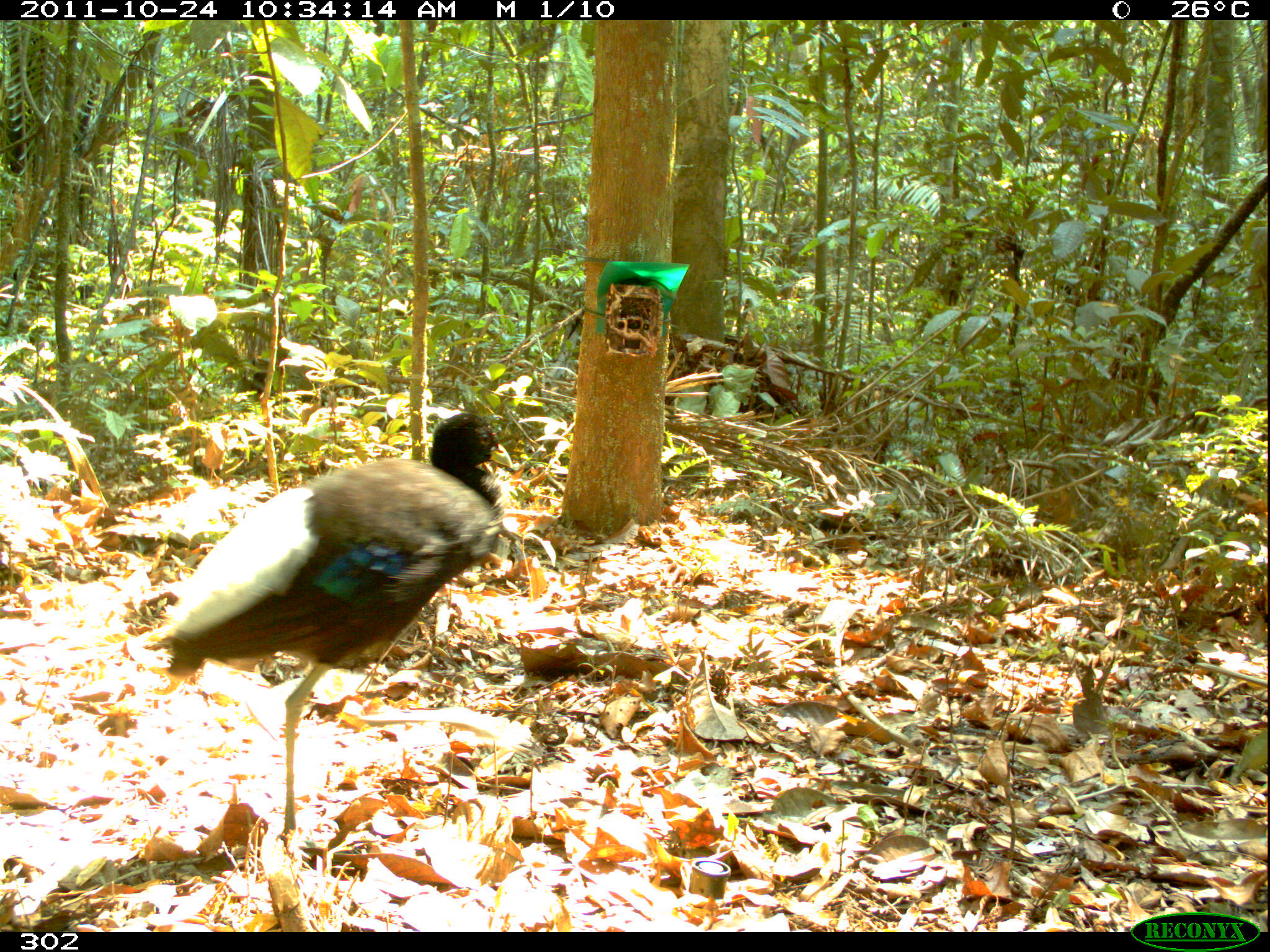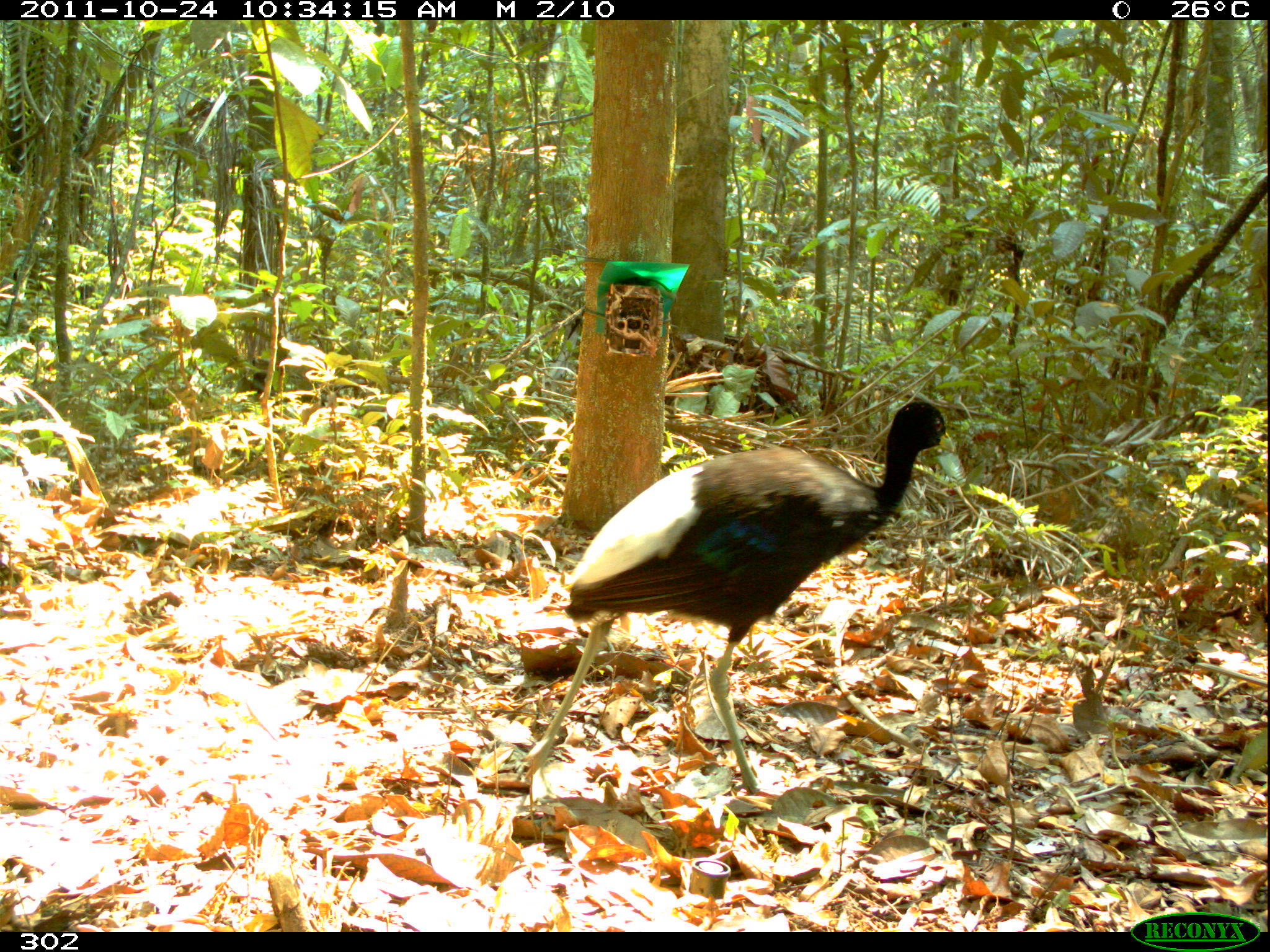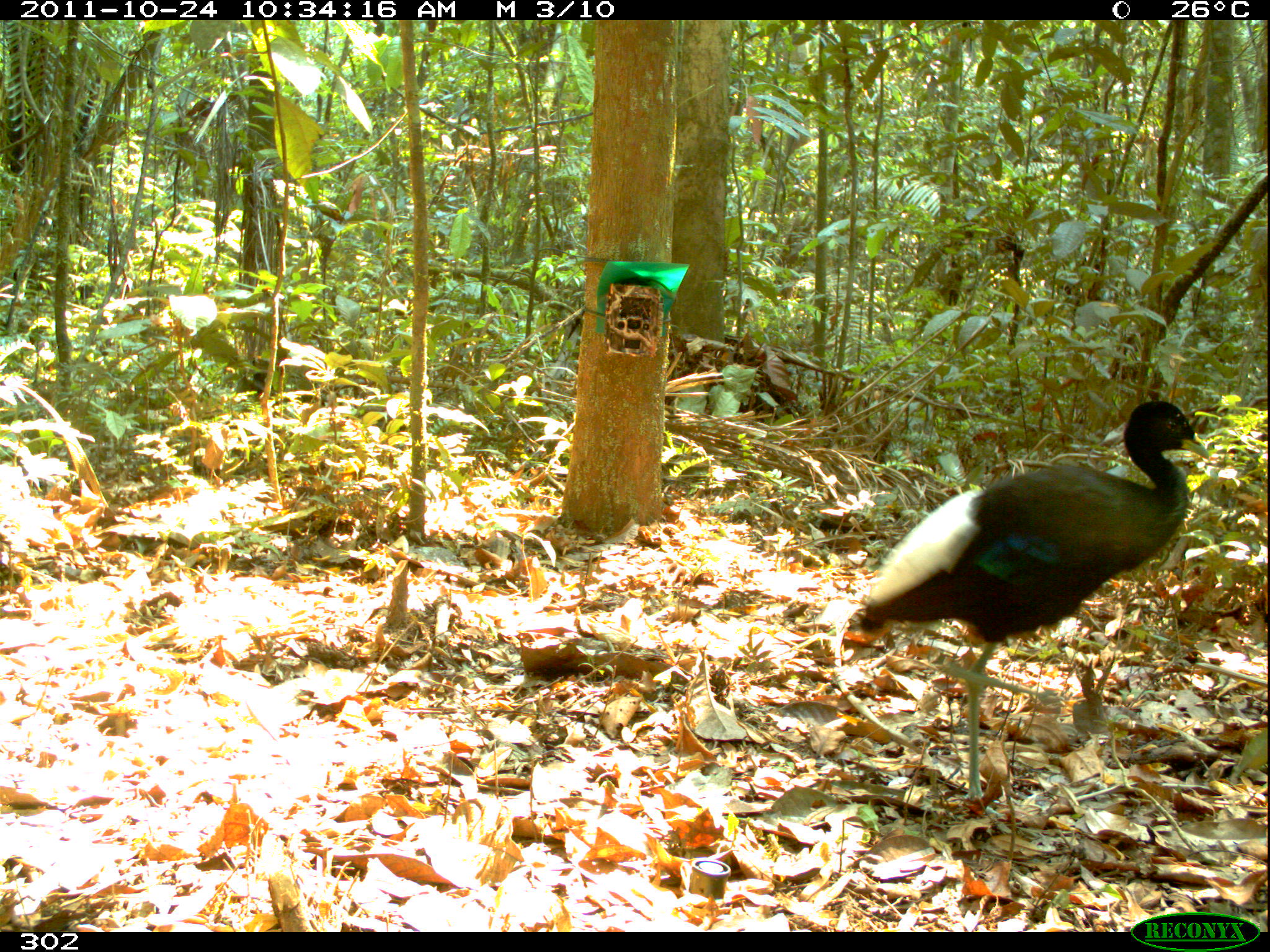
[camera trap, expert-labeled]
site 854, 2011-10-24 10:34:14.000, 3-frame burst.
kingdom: Animalia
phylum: Chordata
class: Aves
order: Gruiformes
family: Psophiidae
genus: Psophia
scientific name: Psophia leucoptera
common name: pale-winged trumpeter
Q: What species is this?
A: Psophia leucoptera (pale-winged trumpeter).